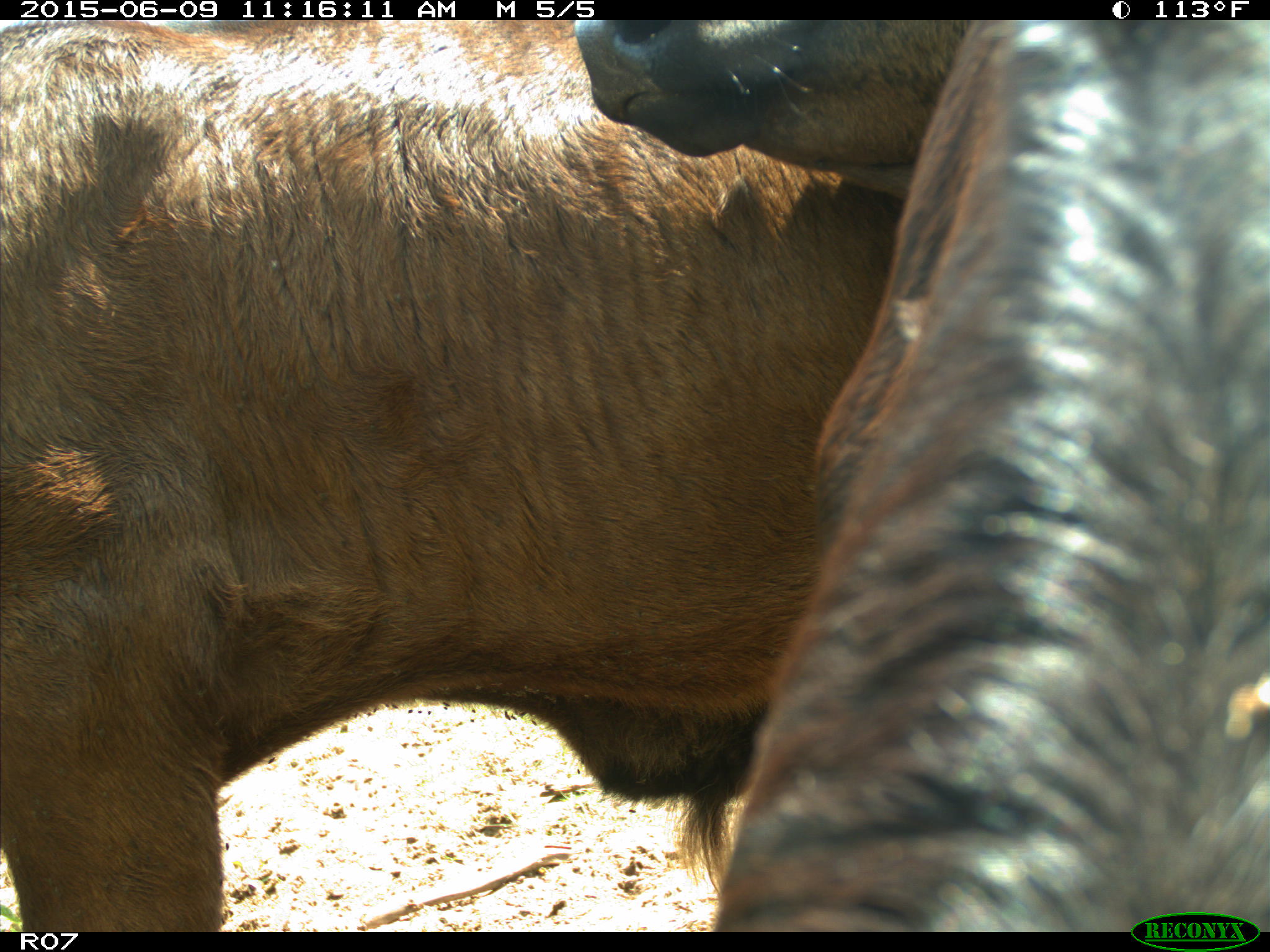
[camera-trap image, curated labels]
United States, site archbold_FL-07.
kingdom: Animalia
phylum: Chordata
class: Mammalia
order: Artiodactyla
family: Bovidae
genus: Bos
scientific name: Bos taurus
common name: domestic cow